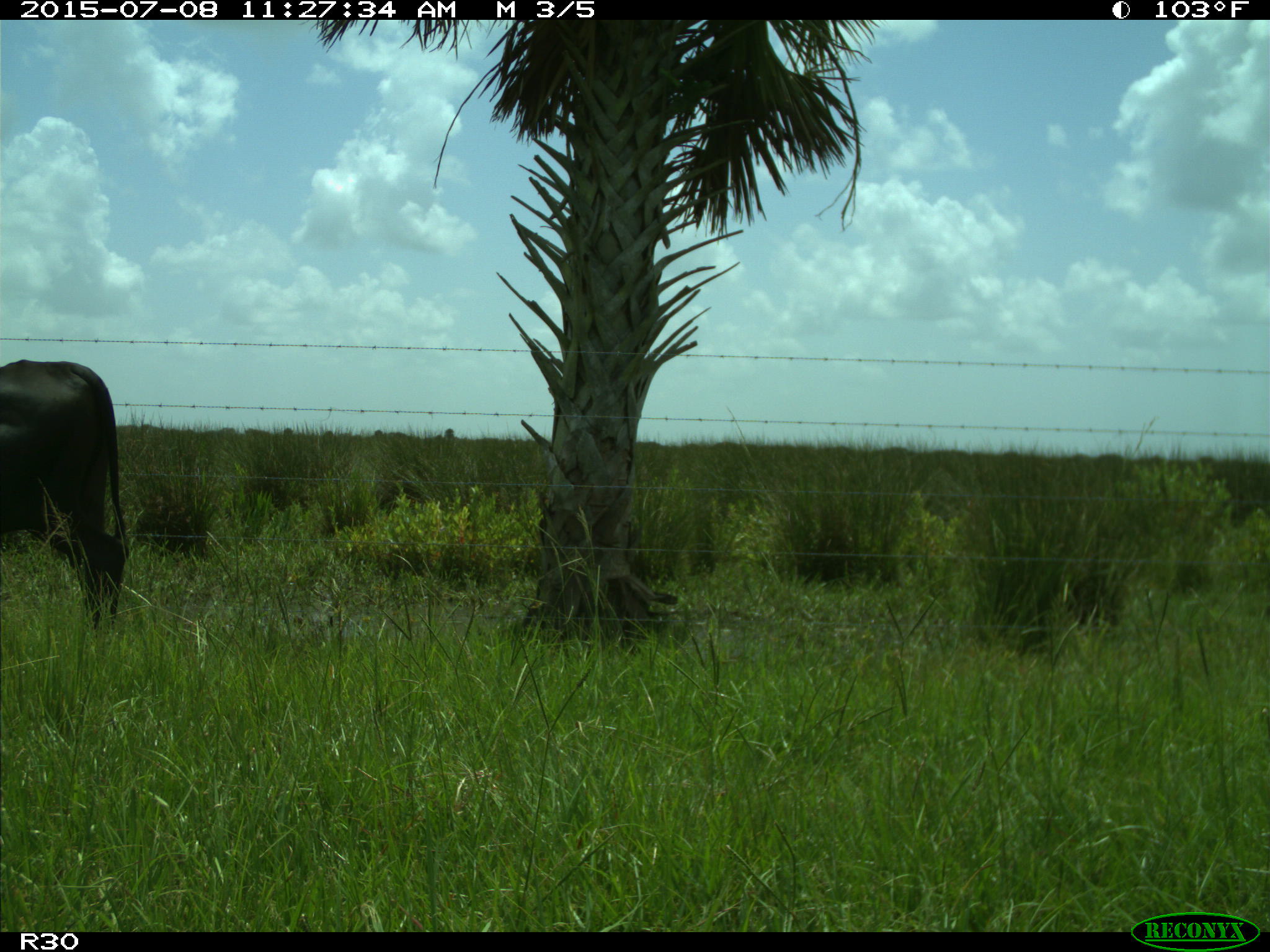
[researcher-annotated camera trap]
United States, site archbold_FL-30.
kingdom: Animalia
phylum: Chordata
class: Mammalia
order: Artiodactyla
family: Bovidae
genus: Bos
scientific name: Bos taurus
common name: domestic cow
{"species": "Bos taurus (domestic cow)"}